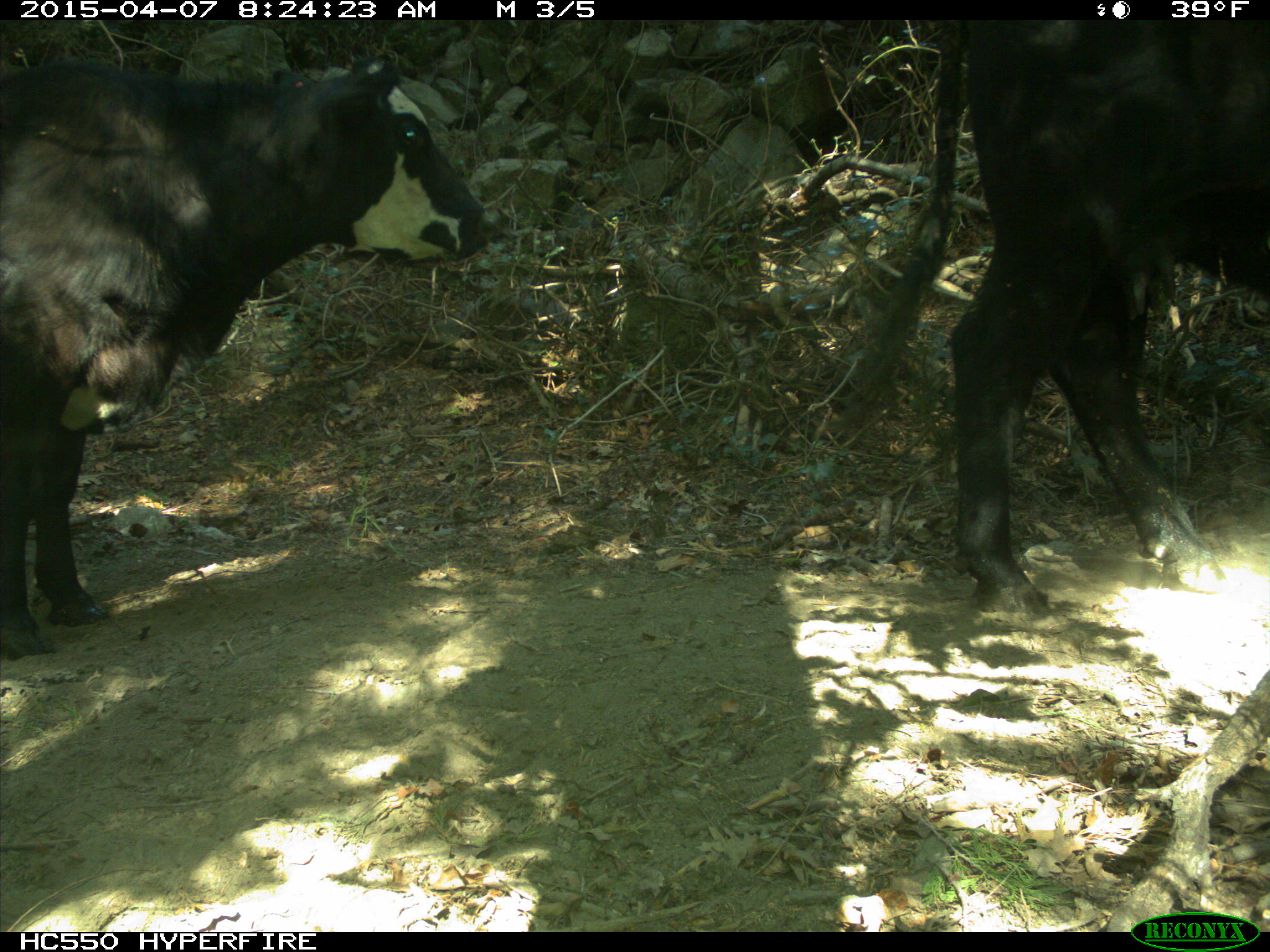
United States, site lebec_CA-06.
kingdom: Animalia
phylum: Chordata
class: Mammalia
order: Artiodactyla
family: Bovidae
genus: Bos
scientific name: Bos taurus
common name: domestic cow